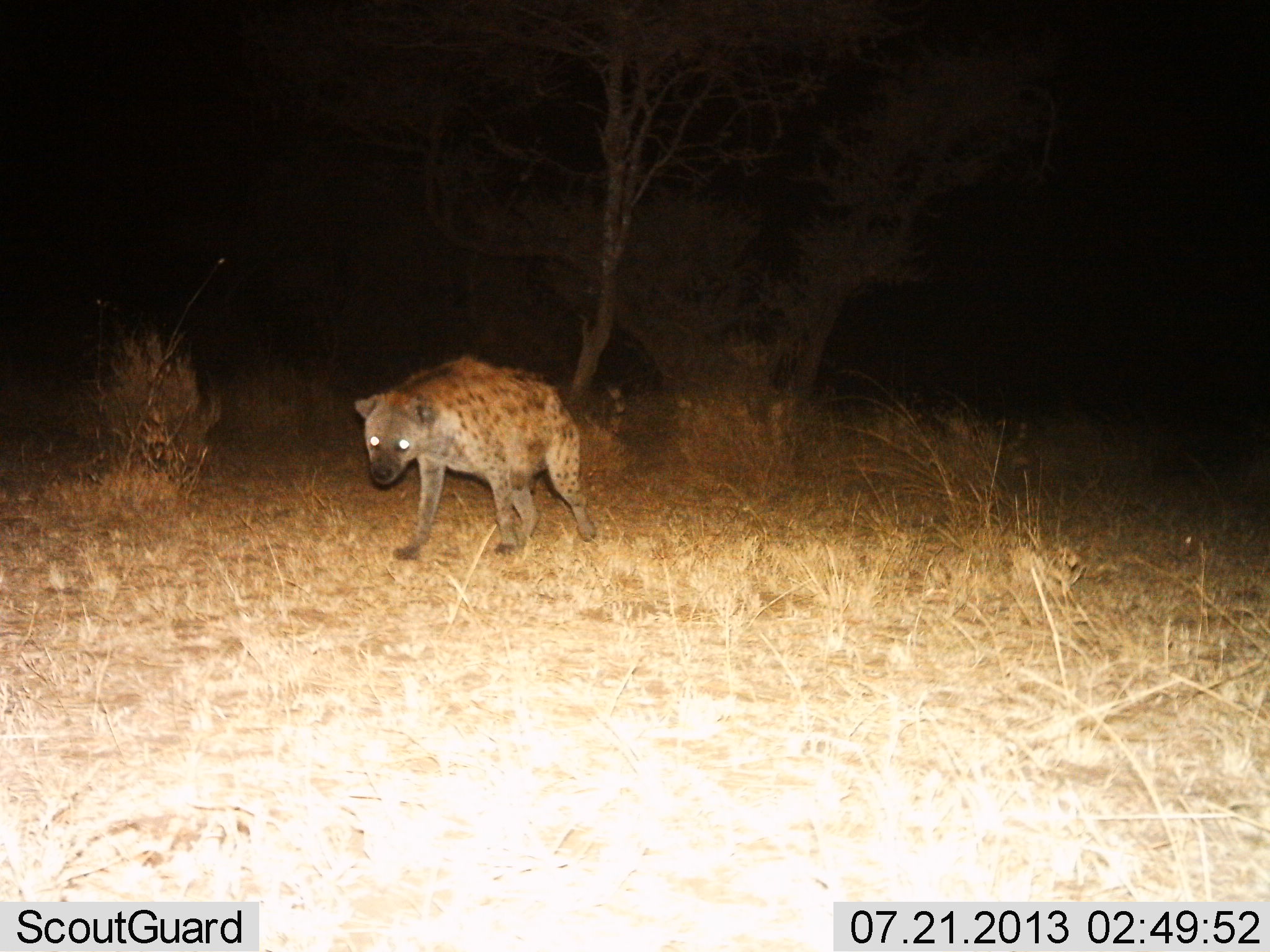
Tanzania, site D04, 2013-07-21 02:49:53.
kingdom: Animalia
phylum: Chordata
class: Mammalia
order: Carnivora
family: Hyaenidae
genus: Crocuta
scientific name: Crocuta crocuta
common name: spotted hyena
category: hyenaspotted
Hyenaspotted (spotted hyena) (Crocuta crocuta), count 1. Behavior (volunteer vote fractions): standing 48%, resting 0%, moving 52%, interacting 0%. Young present (vote fraction): 0%. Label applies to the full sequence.